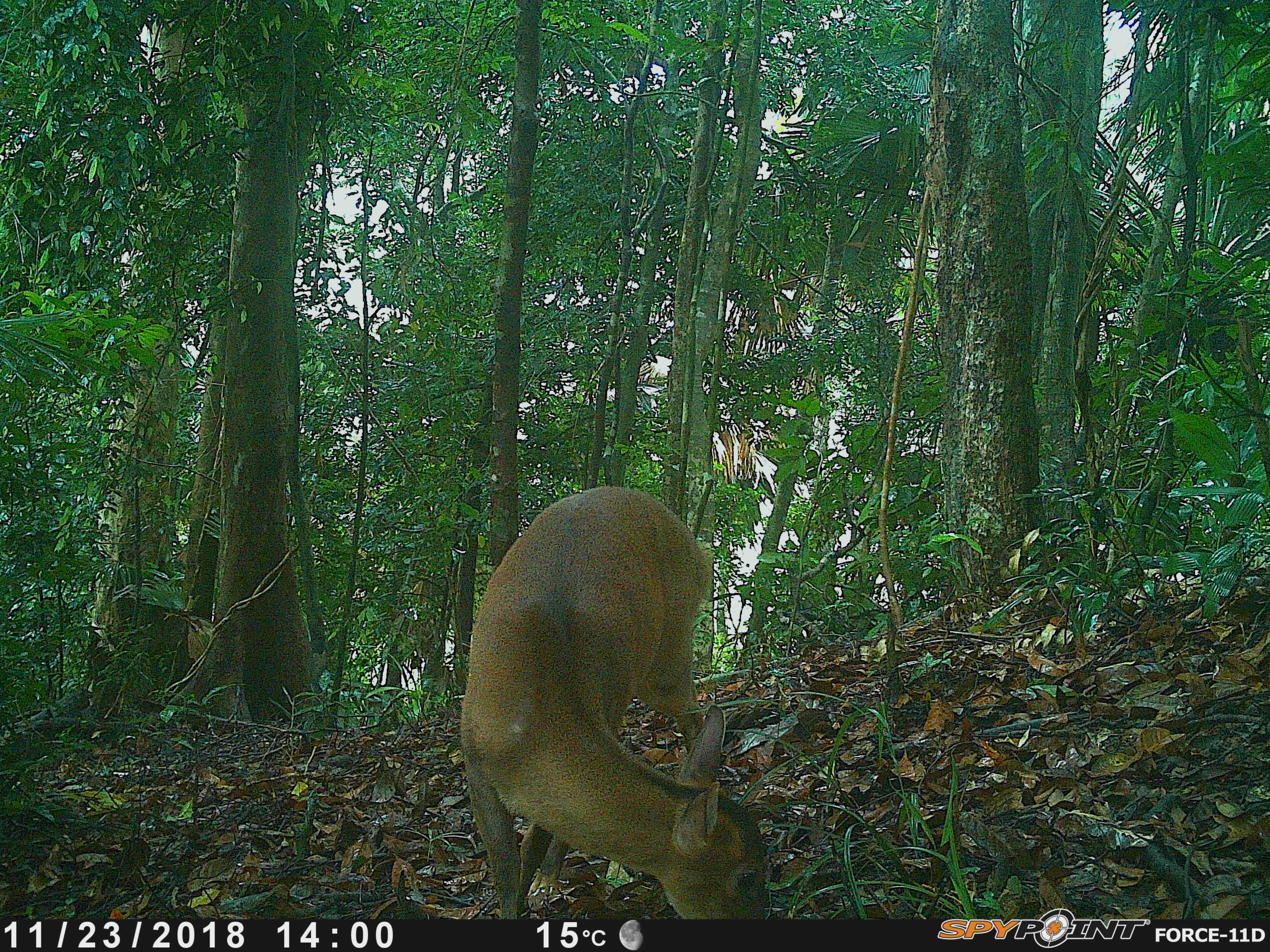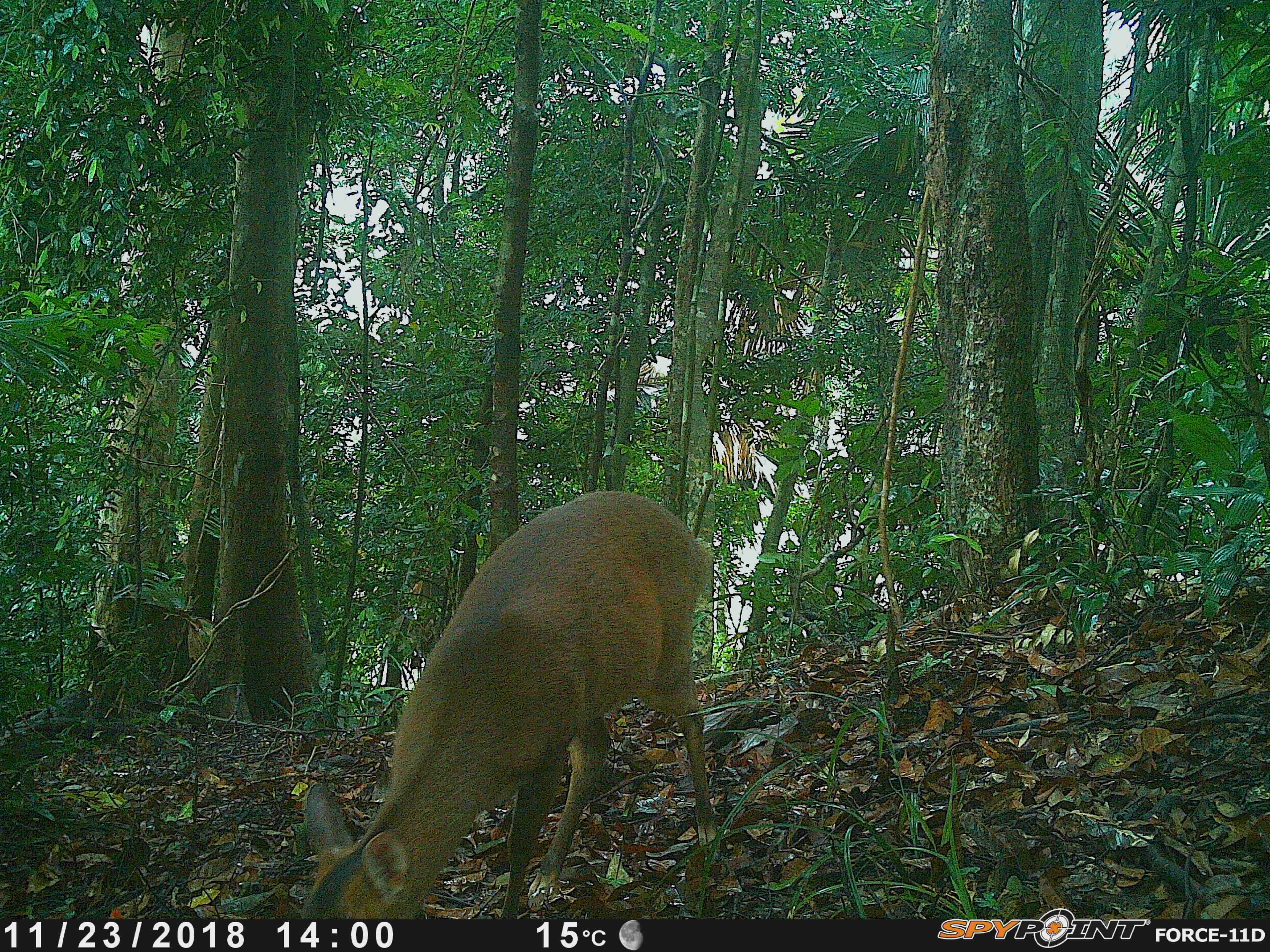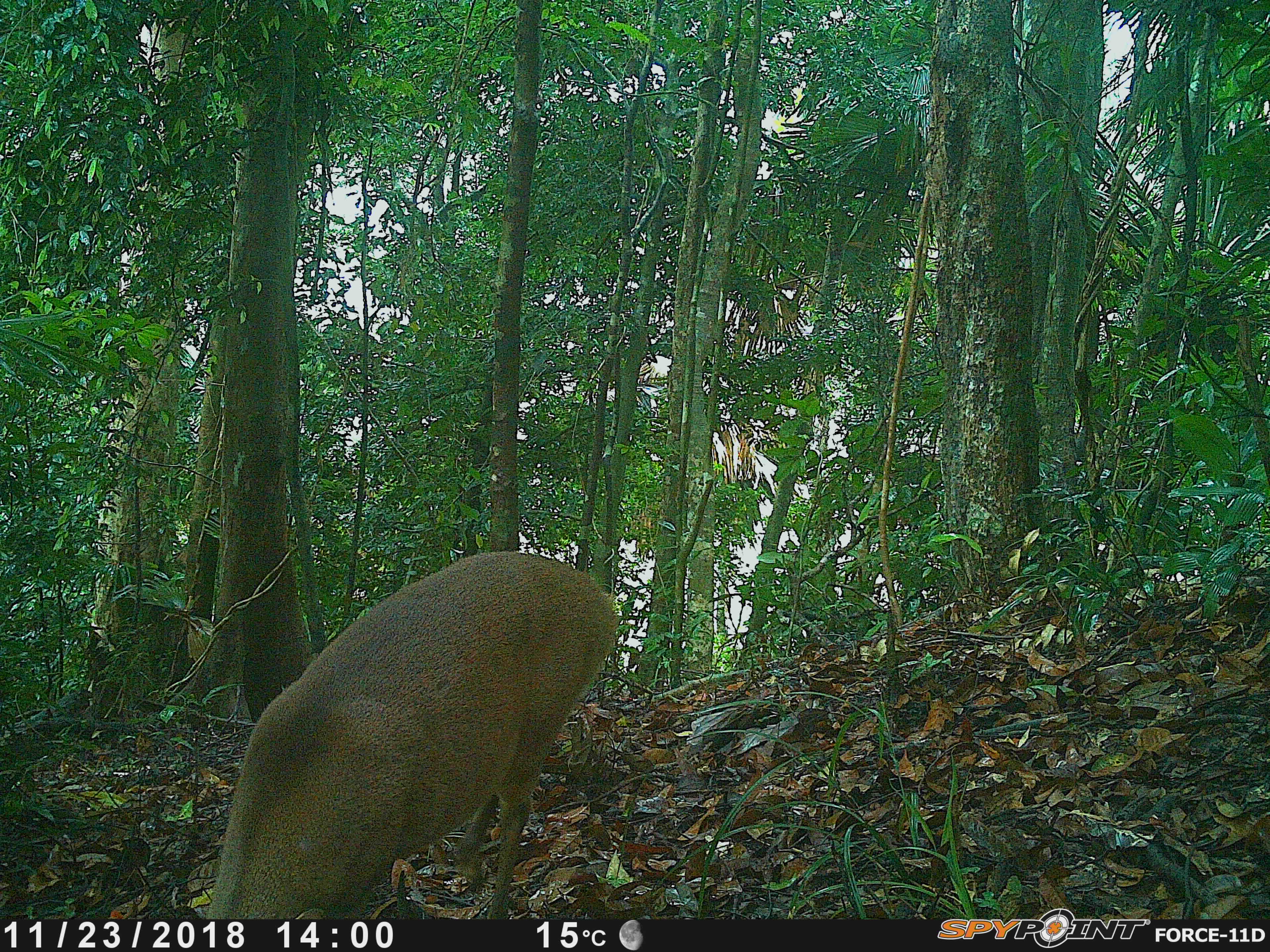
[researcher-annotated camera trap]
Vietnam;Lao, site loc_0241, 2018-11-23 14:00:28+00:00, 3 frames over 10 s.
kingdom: Animalia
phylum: Chordata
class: Mammalia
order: Artiodactyla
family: Cervidae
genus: Muntiacus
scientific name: Muntiacus vuquangensis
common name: large-antlered muntjac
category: large antlered muntjac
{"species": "large antlered muntjac (large-antlered muntjac) (Muntiacus vuquangensis)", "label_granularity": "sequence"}